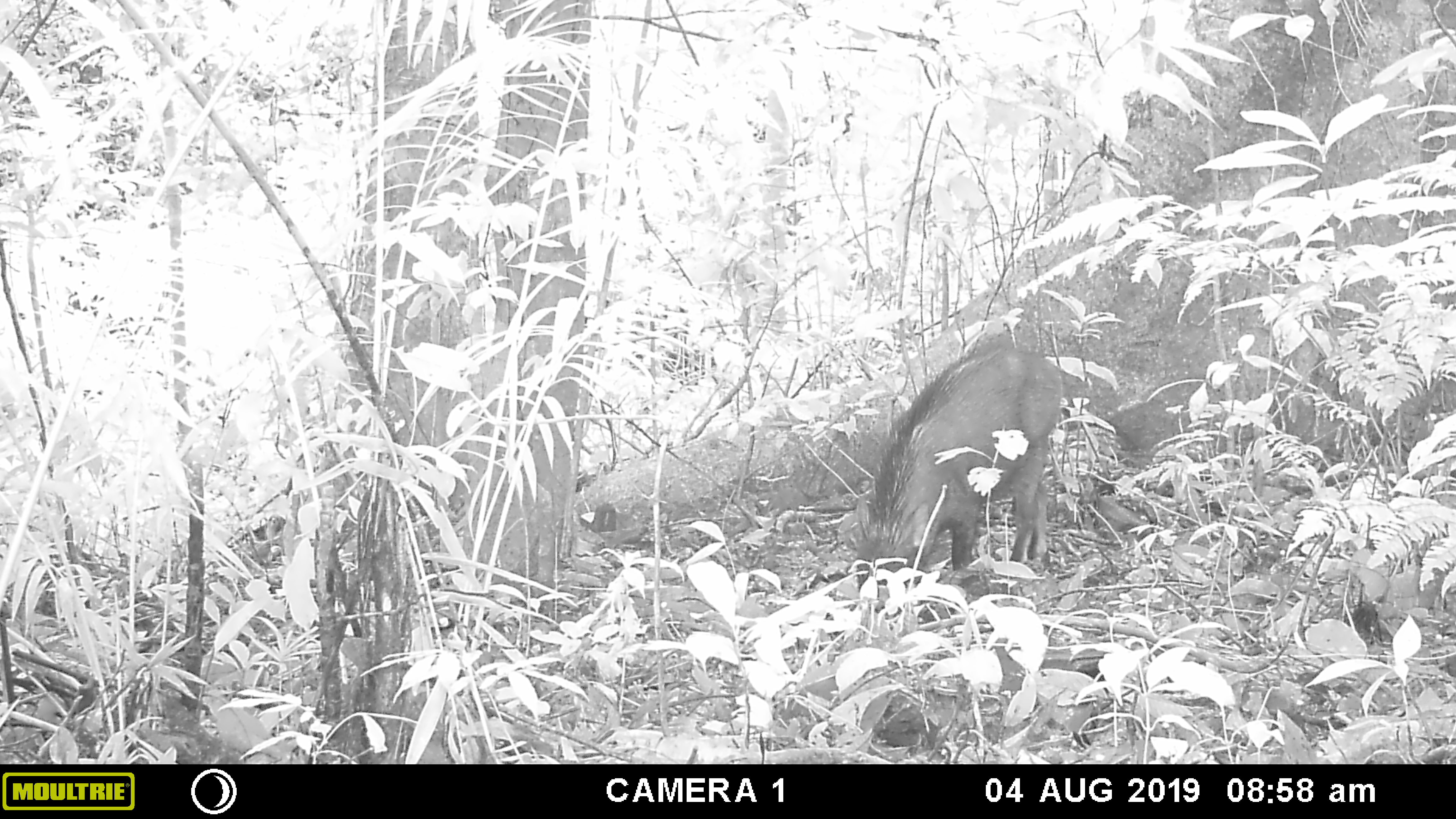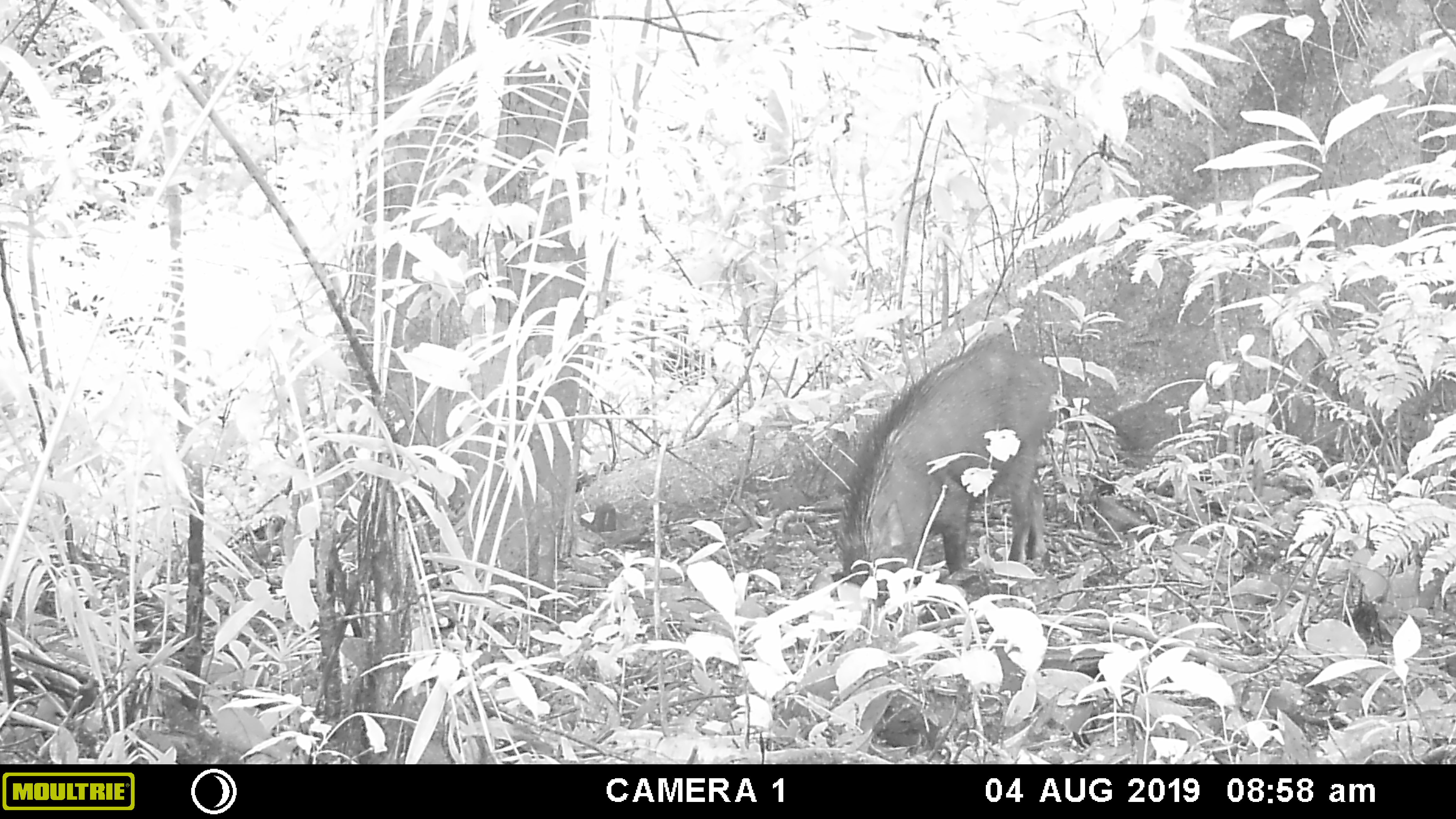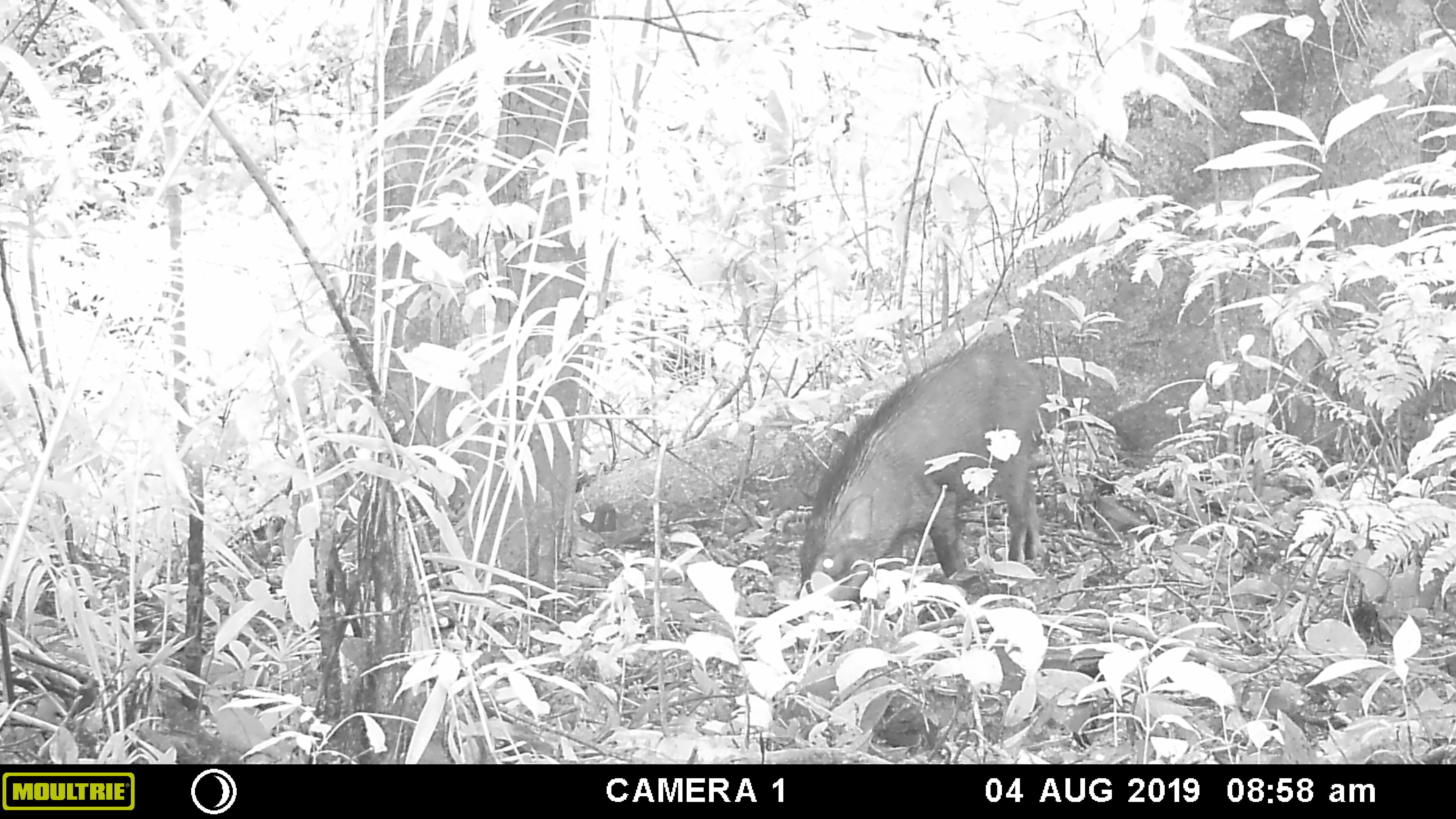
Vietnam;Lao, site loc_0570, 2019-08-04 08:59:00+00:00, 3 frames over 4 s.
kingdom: Animalia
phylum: Chordata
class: Mammalia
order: Artiodactyla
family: Suidae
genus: Sus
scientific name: Sus scrofa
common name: eurasian wild pig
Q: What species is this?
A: Eurasian wild pig (Sus scrofa).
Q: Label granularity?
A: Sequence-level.